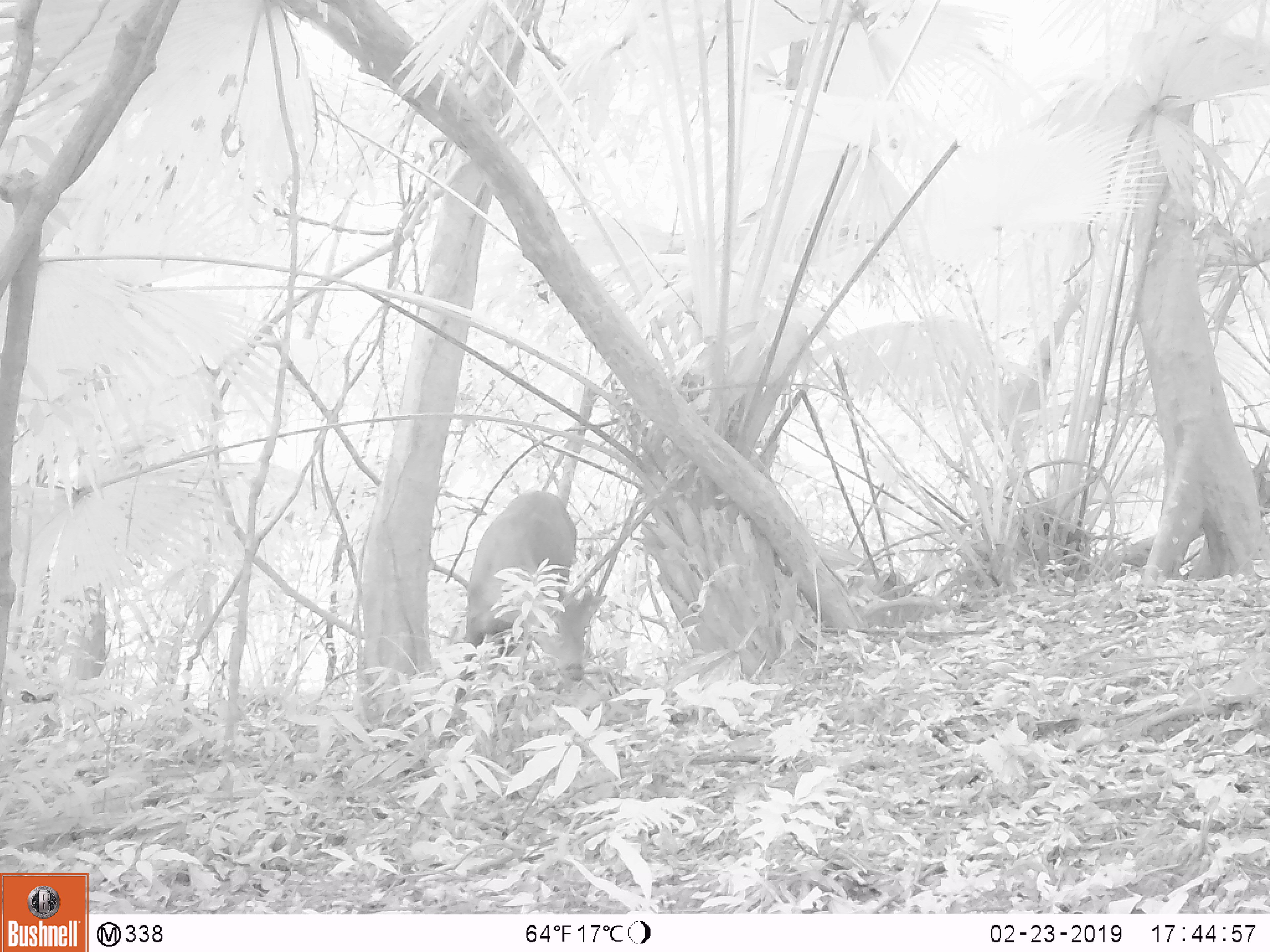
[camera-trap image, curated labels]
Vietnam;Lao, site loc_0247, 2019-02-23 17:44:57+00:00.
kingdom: Animalia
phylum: Chordata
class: Mammalia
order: Artiodactyla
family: Cervidae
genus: Rusa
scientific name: Rusa unicolor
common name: sambar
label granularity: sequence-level